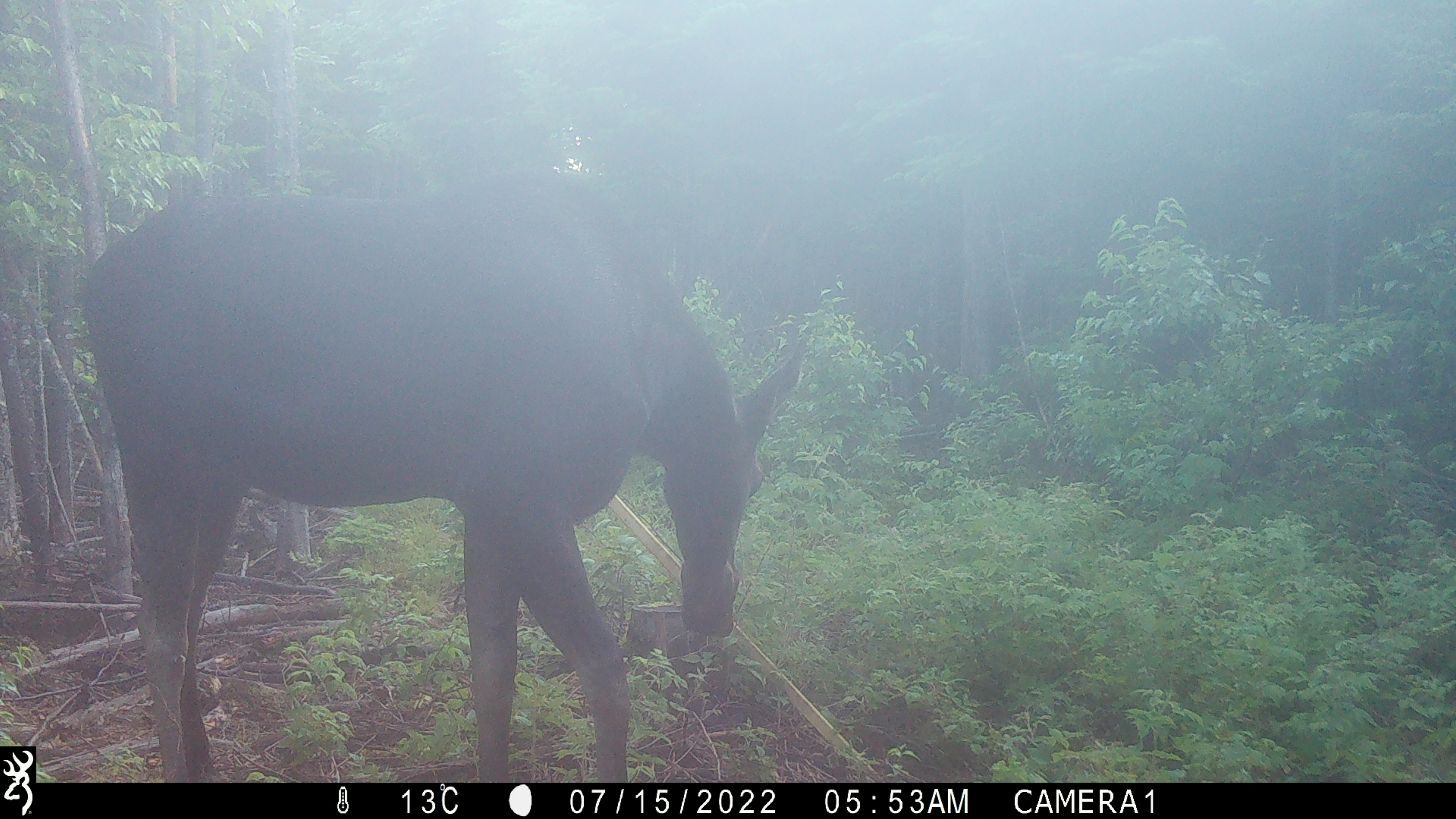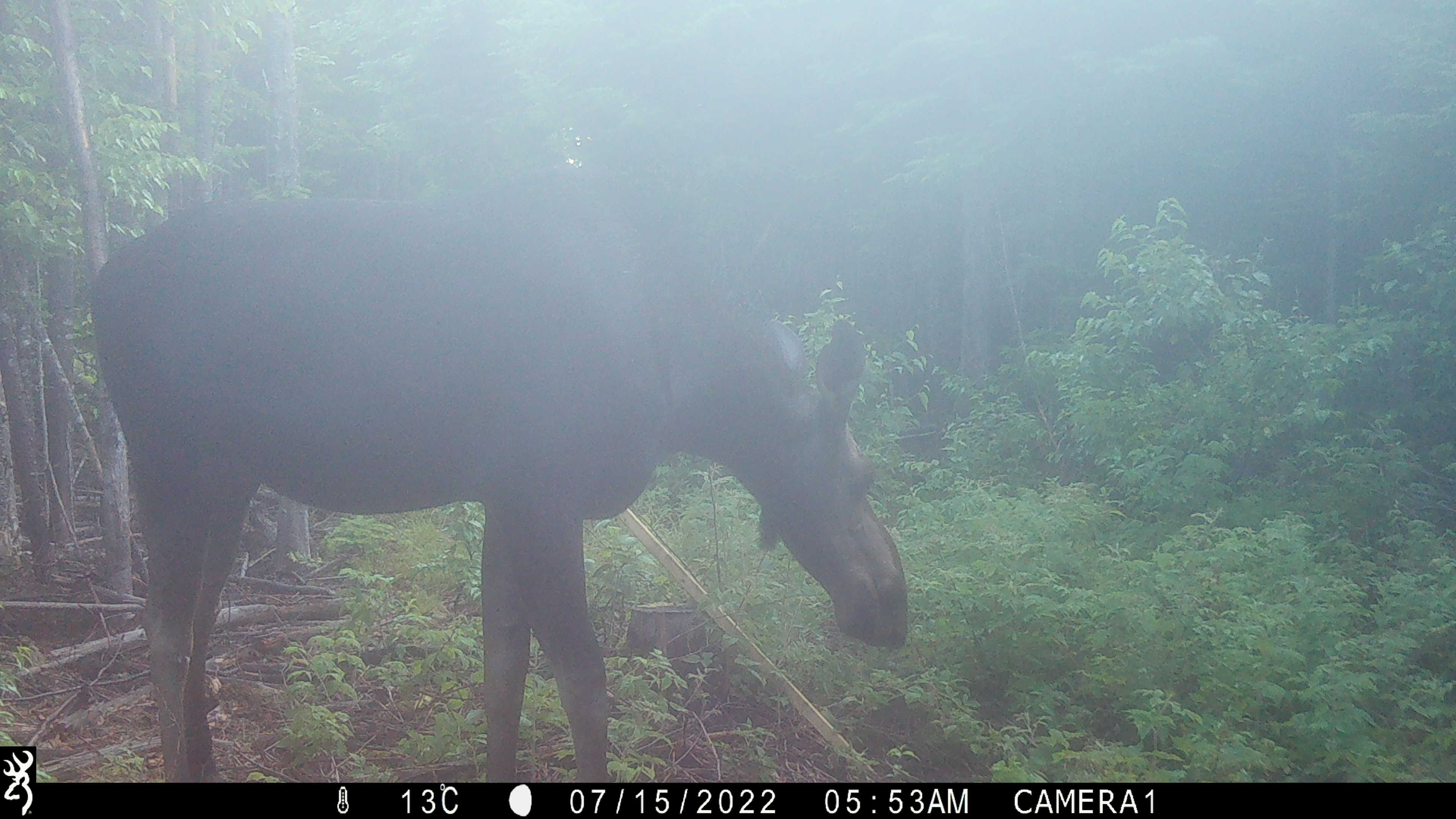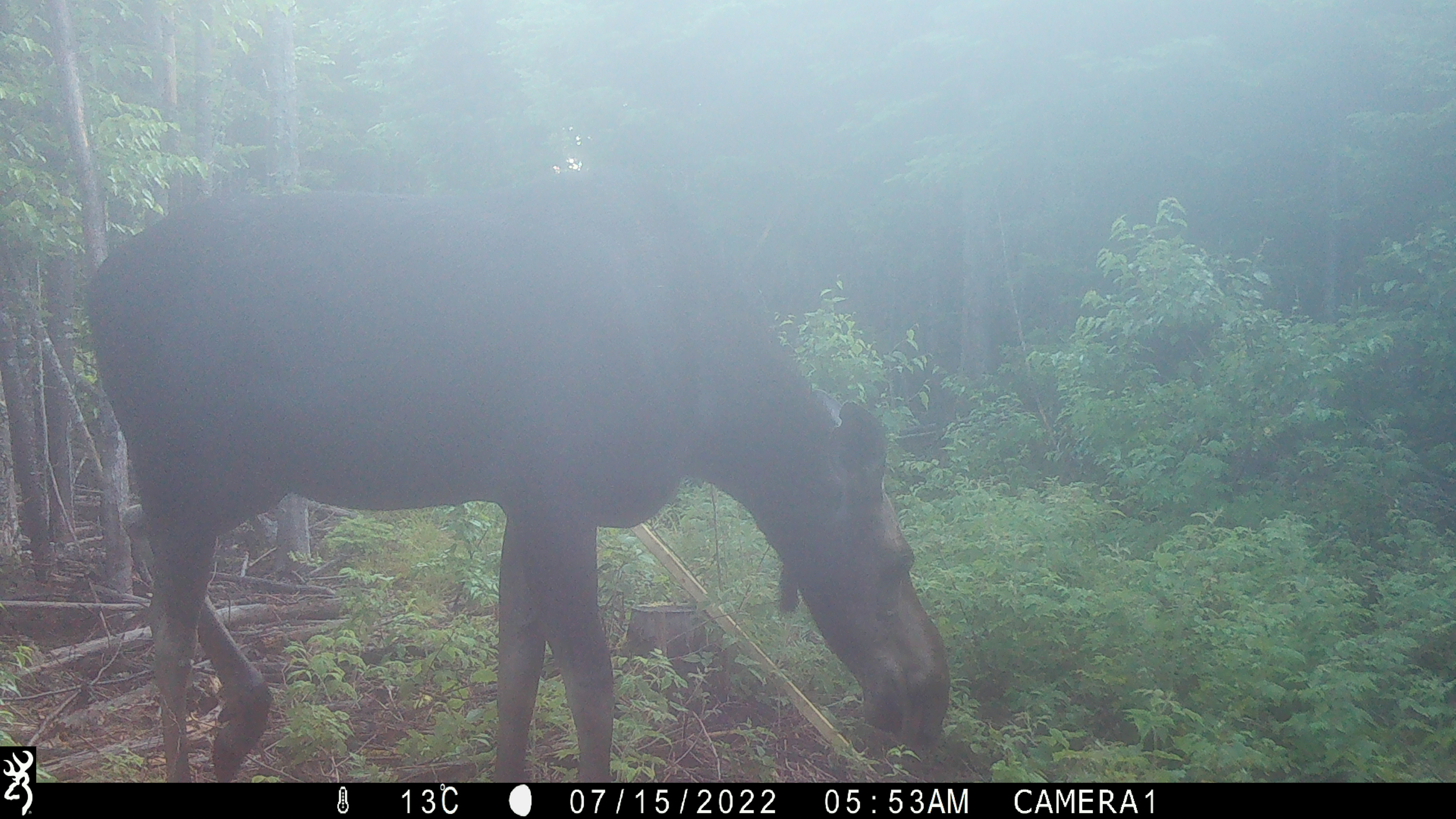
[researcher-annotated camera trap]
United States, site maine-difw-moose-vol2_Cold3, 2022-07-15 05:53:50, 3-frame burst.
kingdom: Animalia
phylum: Chordata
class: Mammalia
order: Artiodactyla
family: Cervidae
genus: Alces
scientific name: Alces alces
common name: moose